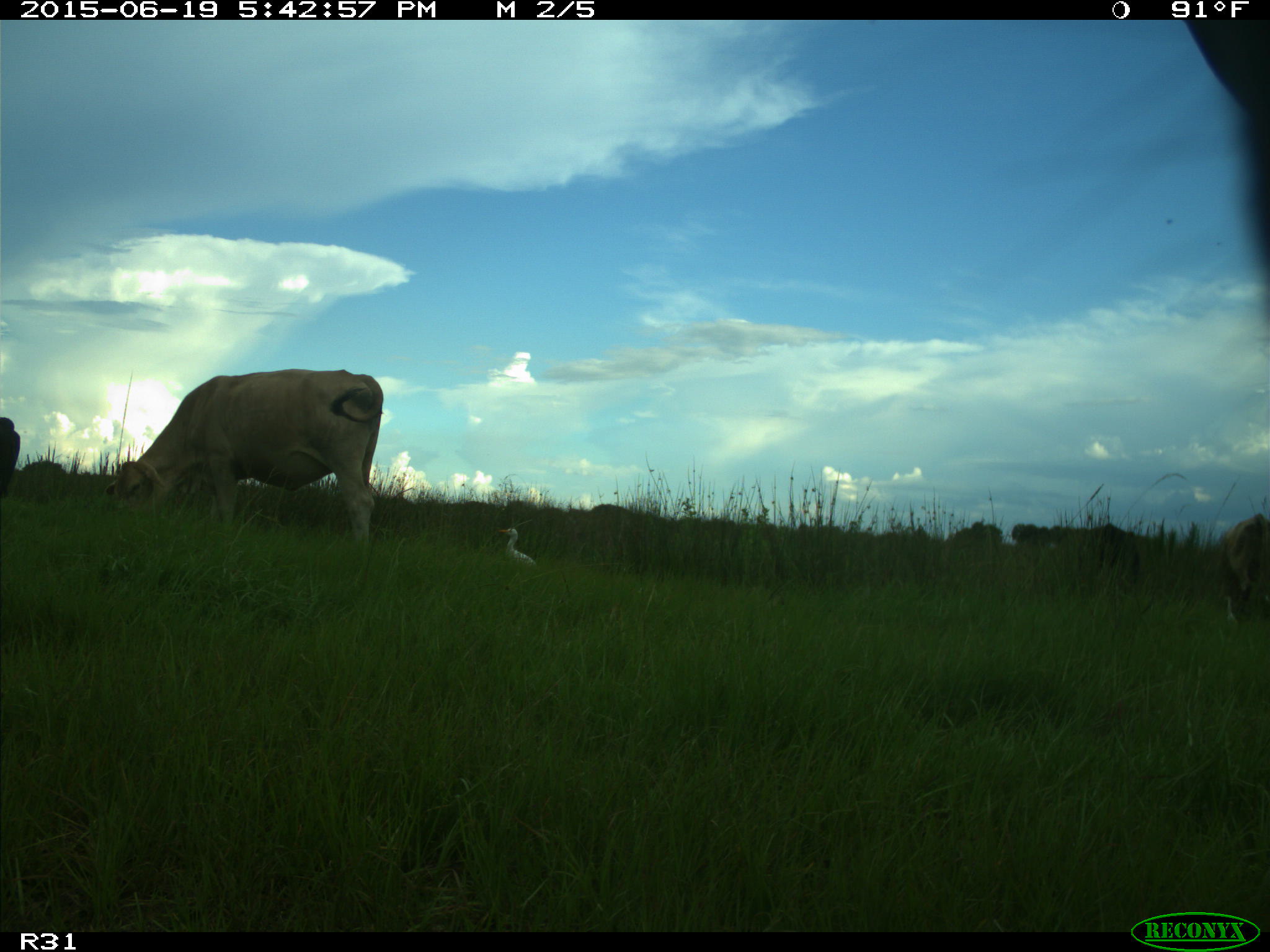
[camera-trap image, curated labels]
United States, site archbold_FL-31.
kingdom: Animalia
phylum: Chordata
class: Mammalia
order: Artiodactyla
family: Bovidae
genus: Bos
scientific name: Bos taurus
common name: domestic cow